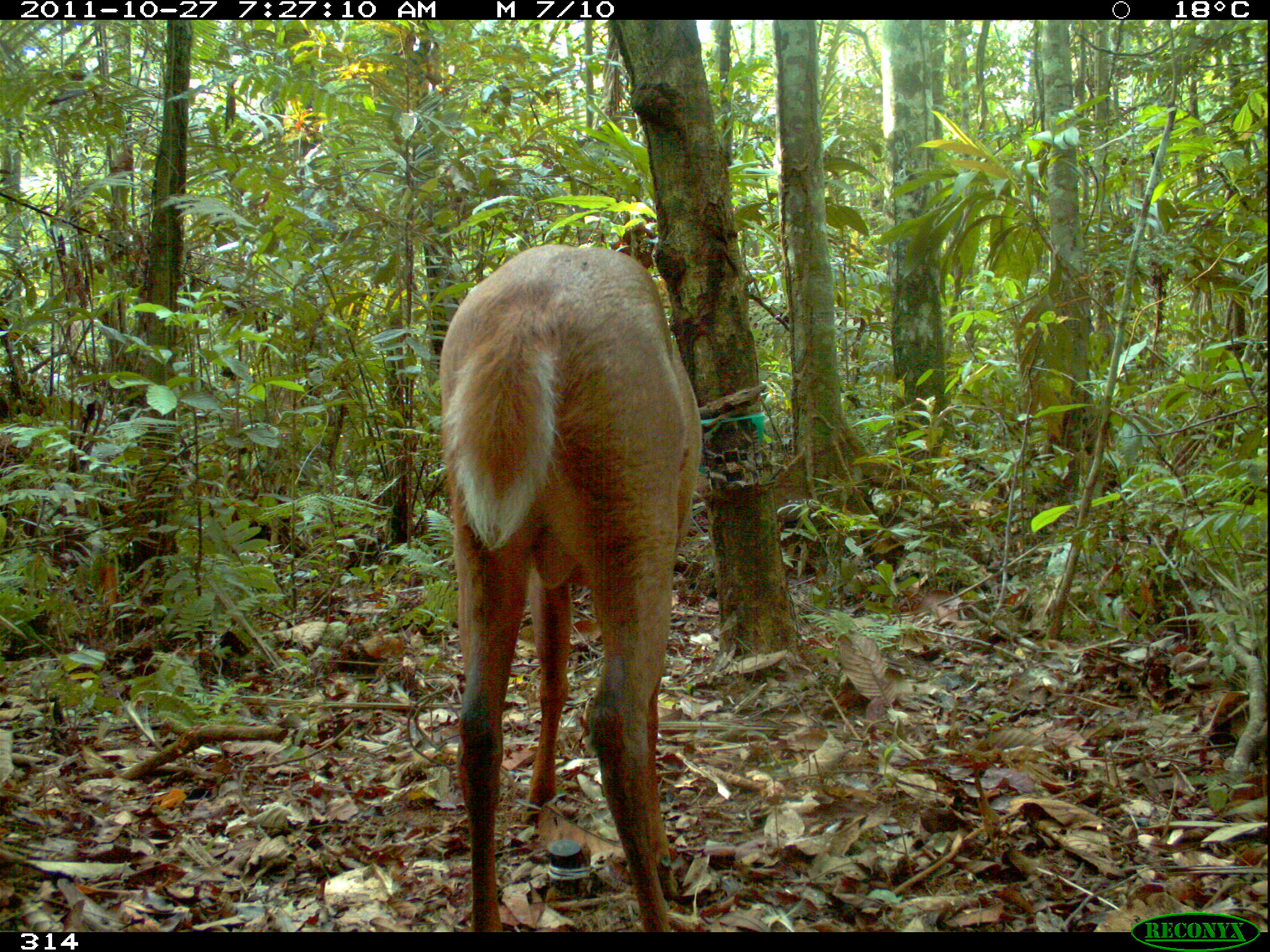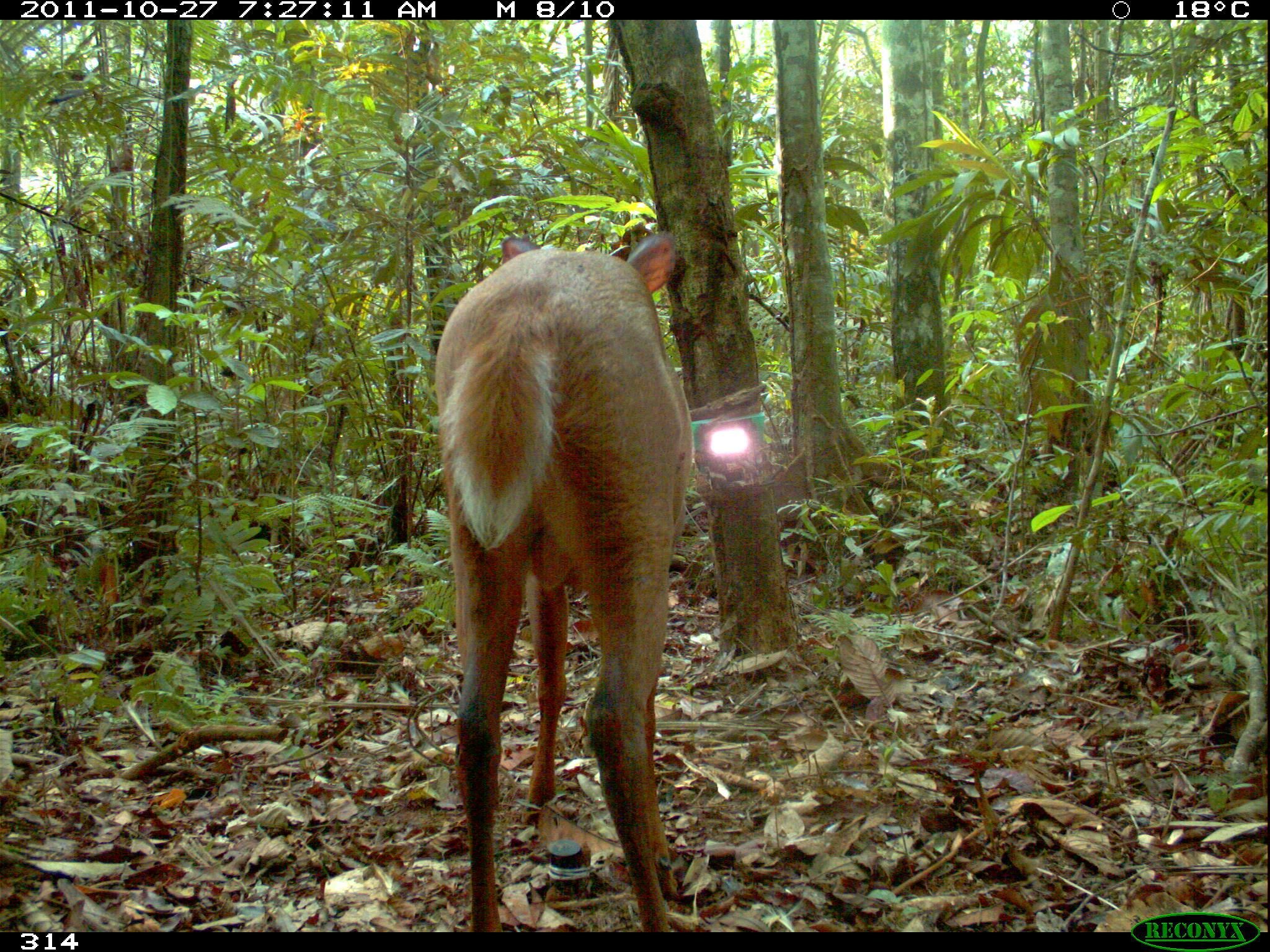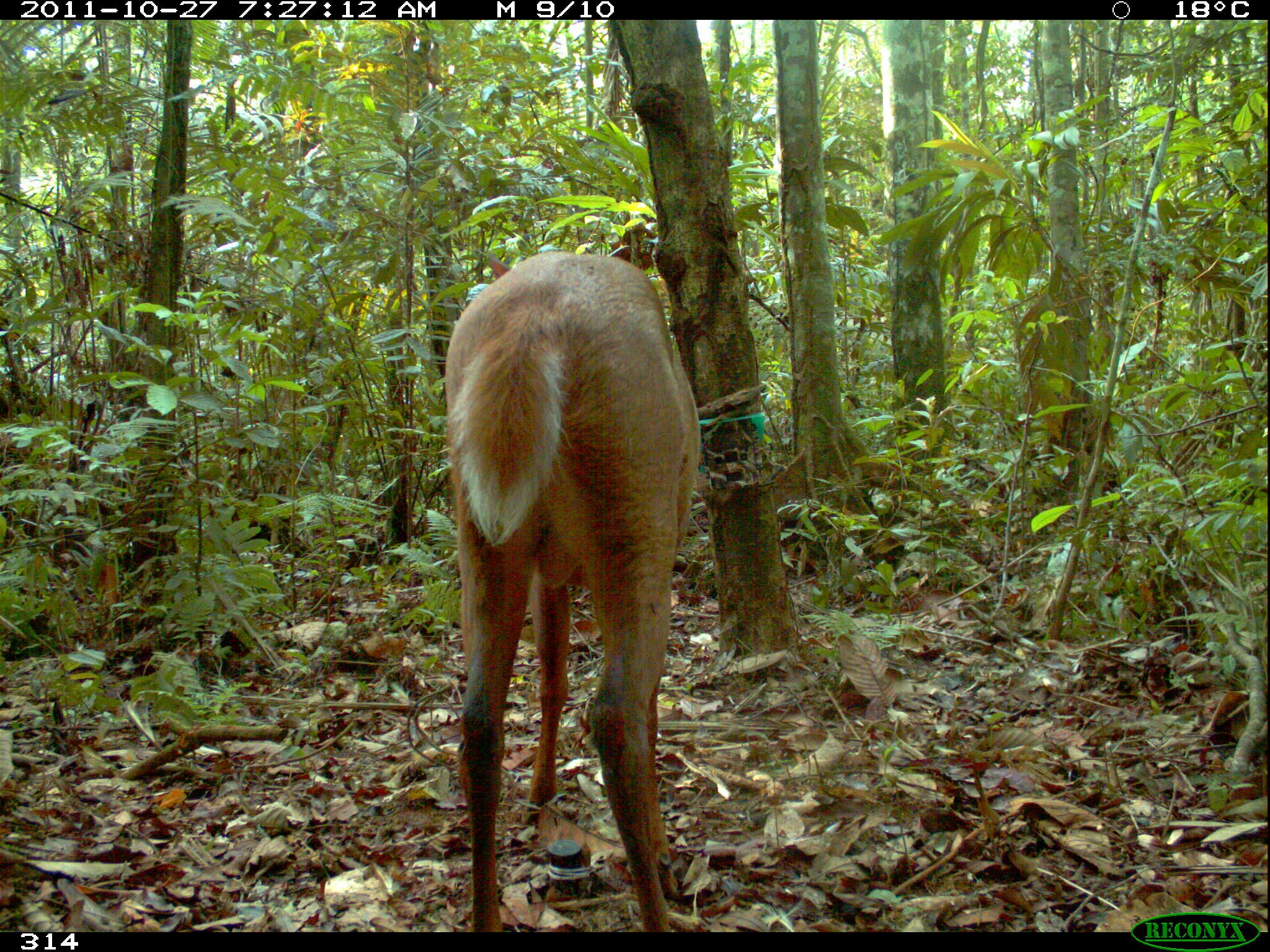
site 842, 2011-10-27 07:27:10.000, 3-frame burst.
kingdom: Animalia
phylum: Chordata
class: Mammalia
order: Artiodactyla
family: Cervidae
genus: Mazama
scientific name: Mazama americana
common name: red brocket